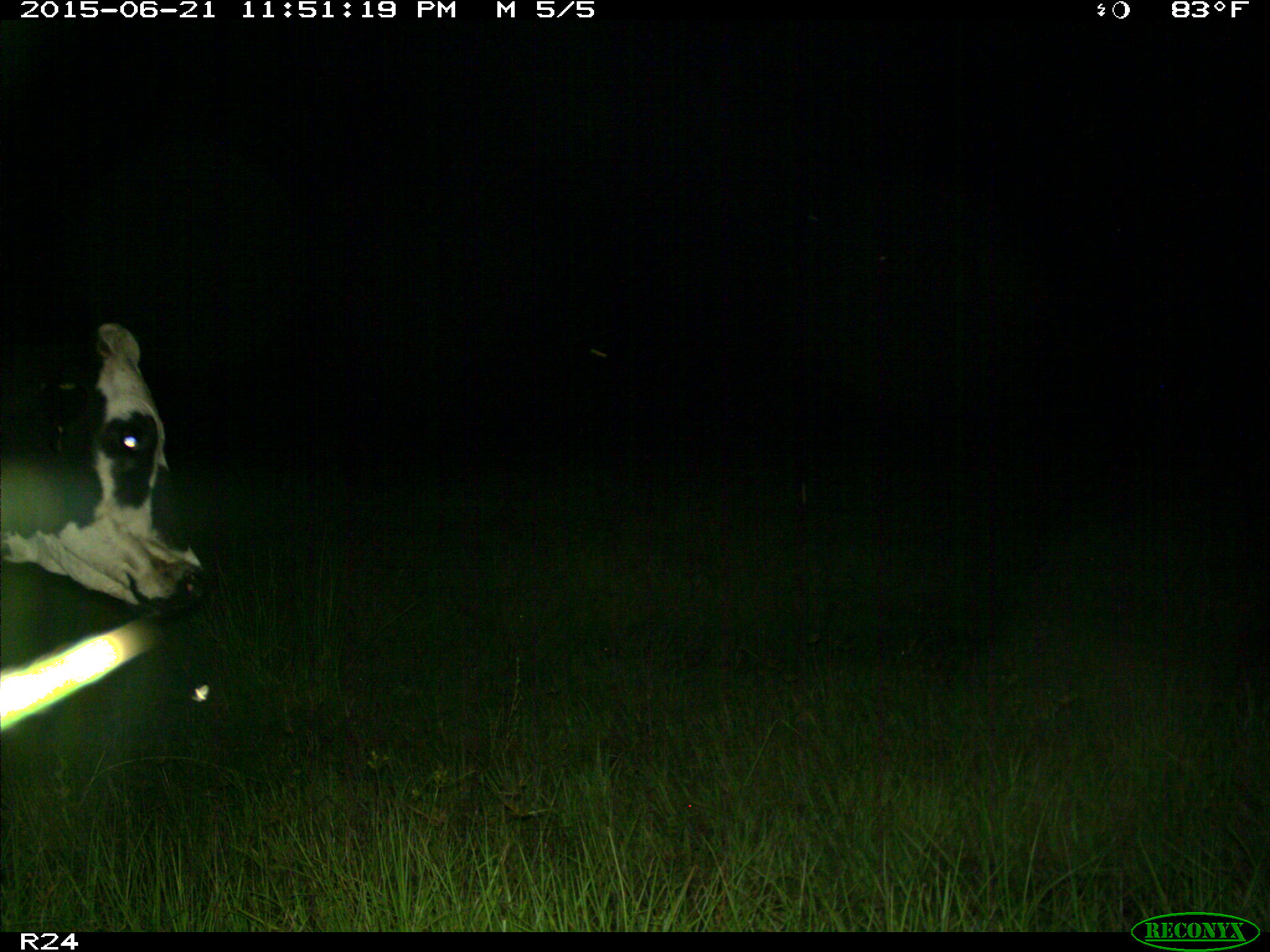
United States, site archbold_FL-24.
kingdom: Animalia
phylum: Chordata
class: Mammalia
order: Artiodactyla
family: Bovidae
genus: Bos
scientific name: Bos taurus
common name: domestic cow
Bos taurus (domestic cow).